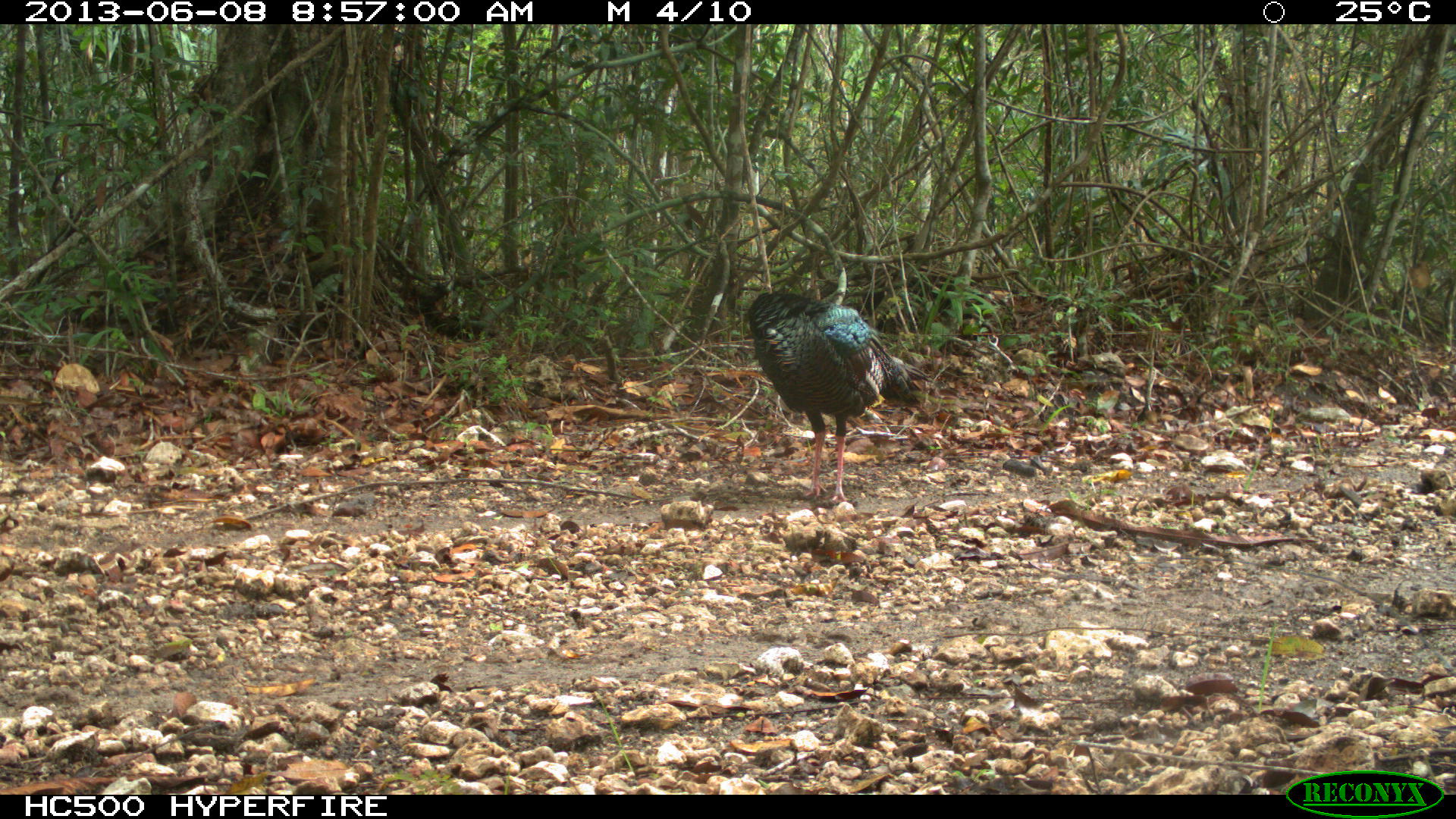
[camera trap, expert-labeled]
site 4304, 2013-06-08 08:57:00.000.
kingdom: Animalia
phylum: Chordata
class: Aves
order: Galliformes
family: Phasianidae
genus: Meleagris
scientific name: Meleagris ocellata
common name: ocellated turkey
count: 2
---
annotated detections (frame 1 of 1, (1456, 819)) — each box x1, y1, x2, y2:
meleagris ocellata: 745, 286, 931, 504